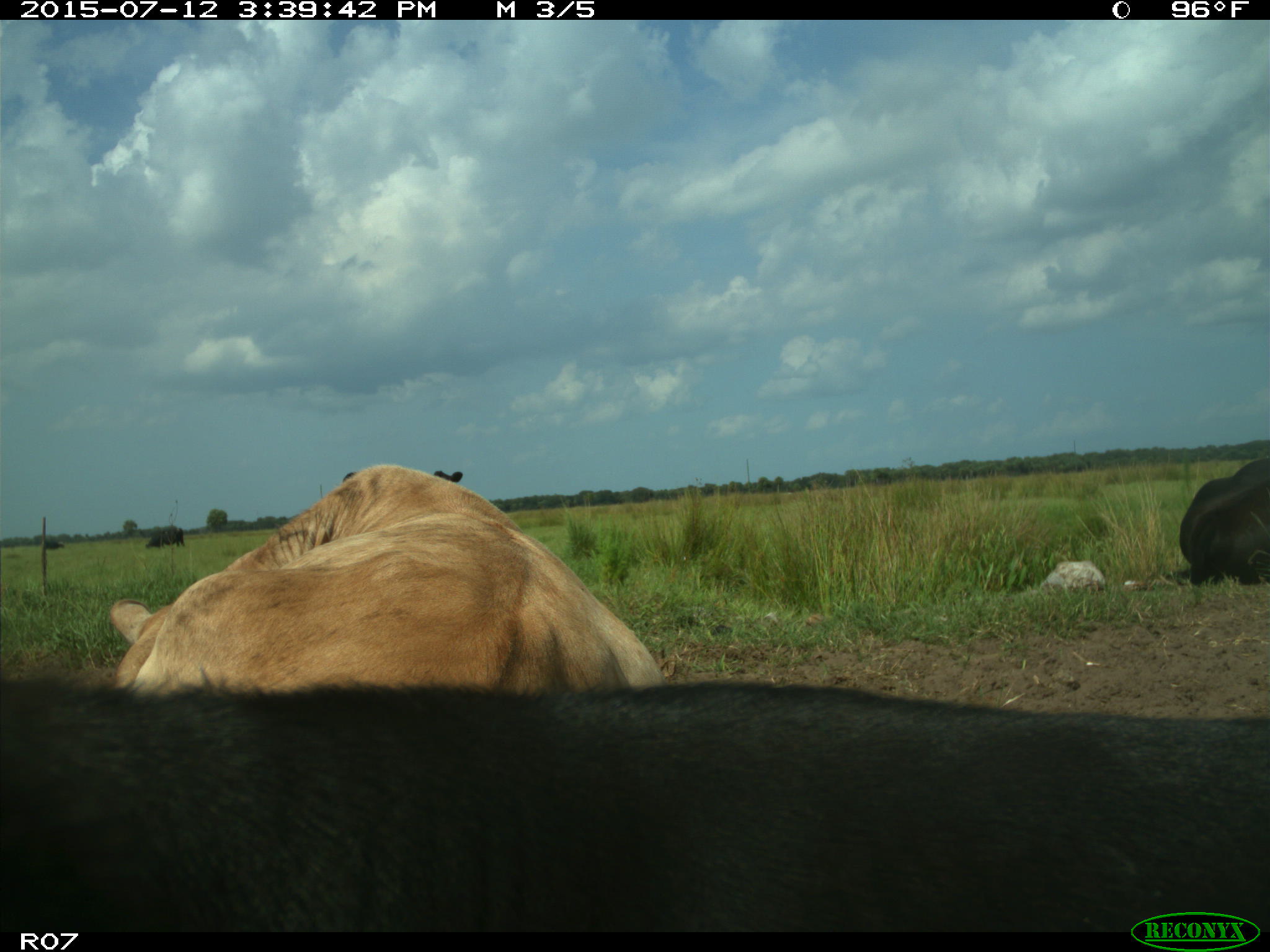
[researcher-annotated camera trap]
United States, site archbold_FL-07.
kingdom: Animalia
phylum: Chordata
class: Mammalia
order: Artiodactyla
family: Bovidae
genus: Bos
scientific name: Bos taurus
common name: domestic cow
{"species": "Bos taurus (domestic cow)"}